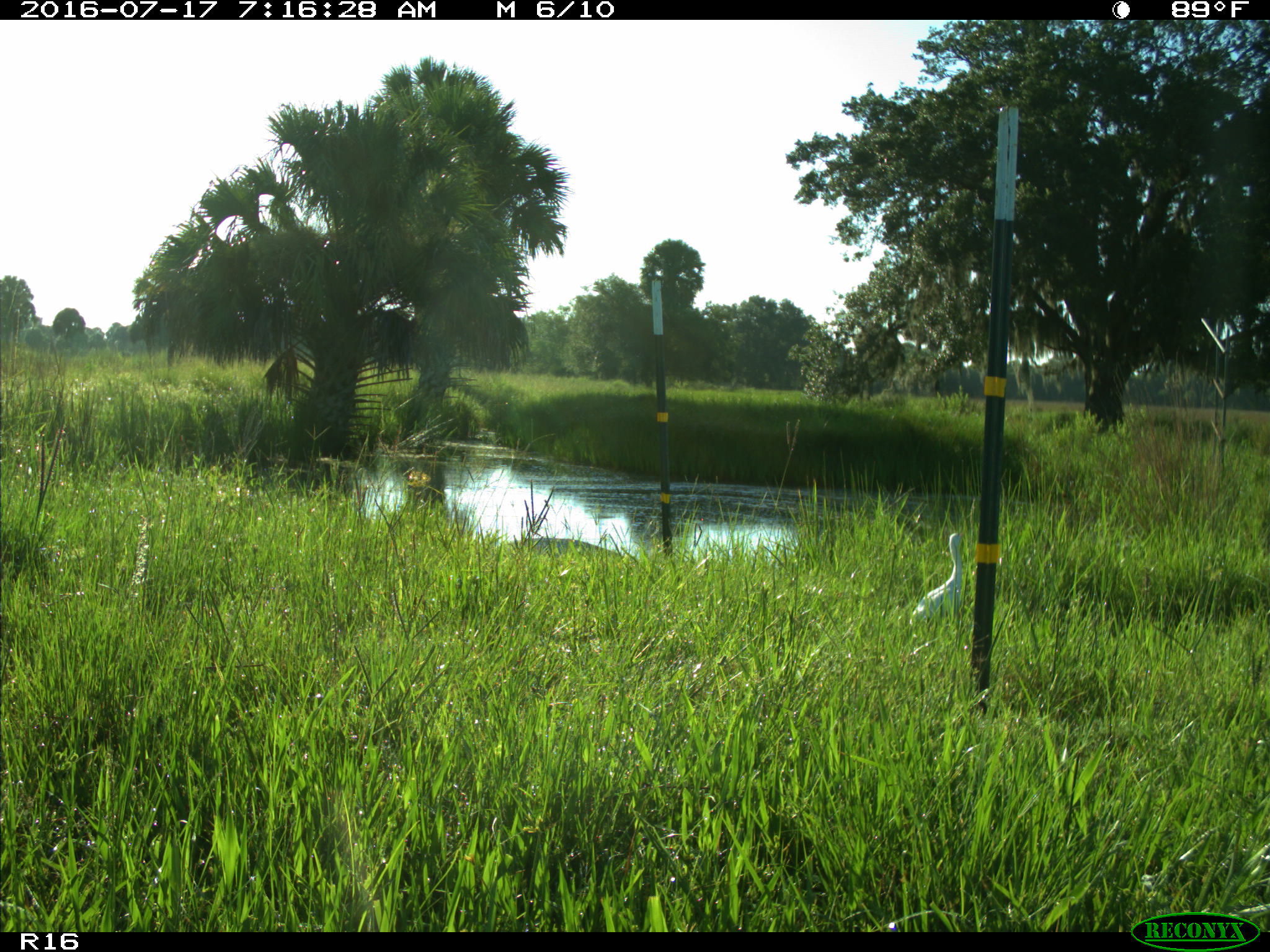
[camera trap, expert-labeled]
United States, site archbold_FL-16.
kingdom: Animalia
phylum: Chordata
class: Aves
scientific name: Aves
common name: birds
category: unidentified bird